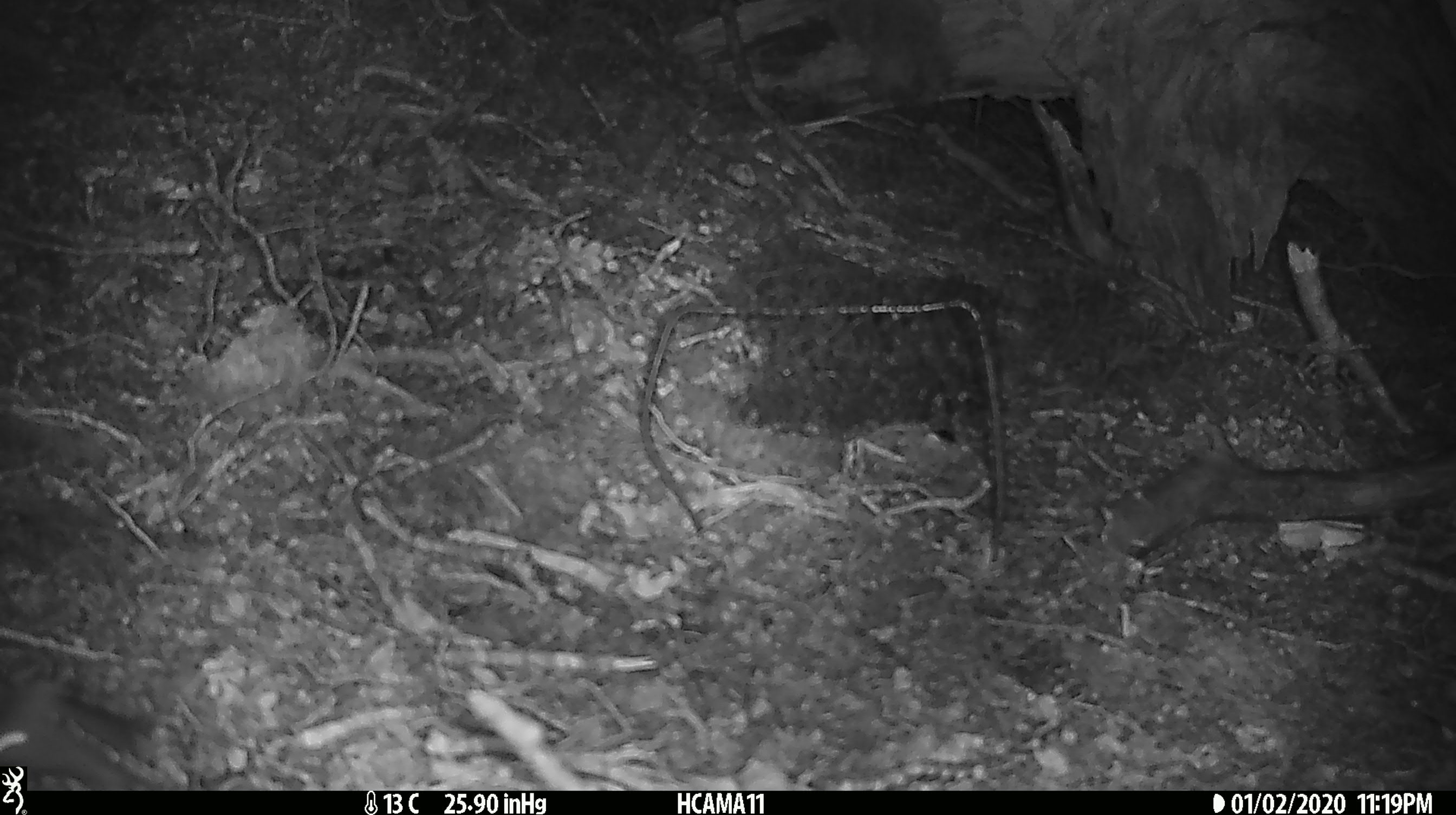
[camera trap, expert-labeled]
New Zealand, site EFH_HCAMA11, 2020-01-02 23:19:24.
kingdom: Animalia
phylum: Chordata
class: Mammalia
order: Rodentia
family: Muridae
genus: Mus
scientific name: Mus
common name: mouse